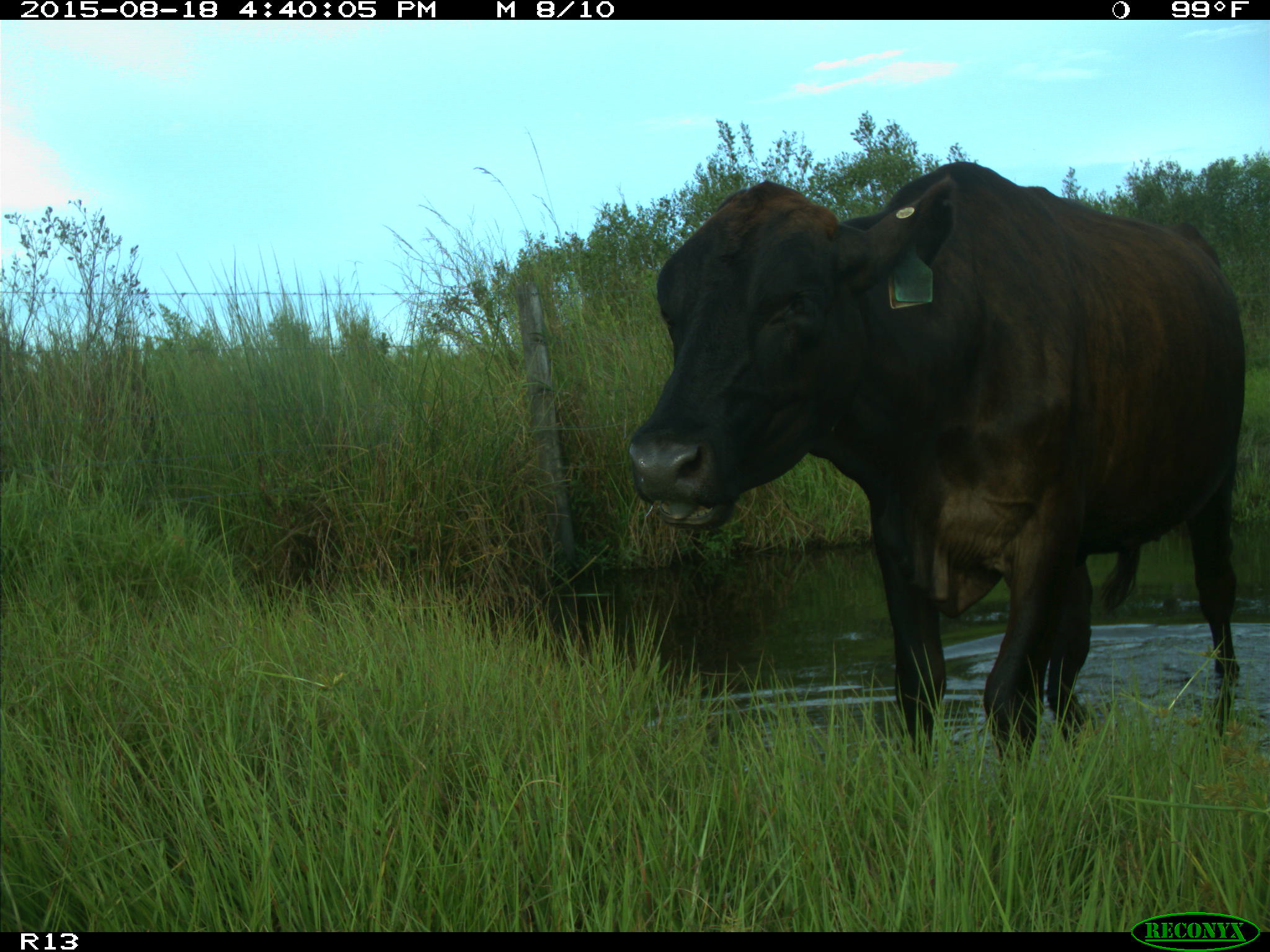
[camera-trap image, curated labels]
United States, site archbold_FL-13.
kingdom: Animalia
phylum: Chordata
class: Mammalia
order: Artiodactyla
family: Bovidae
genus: Bos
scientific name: Bos taurus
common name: domestic cow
Bos taurus (domestic cow).